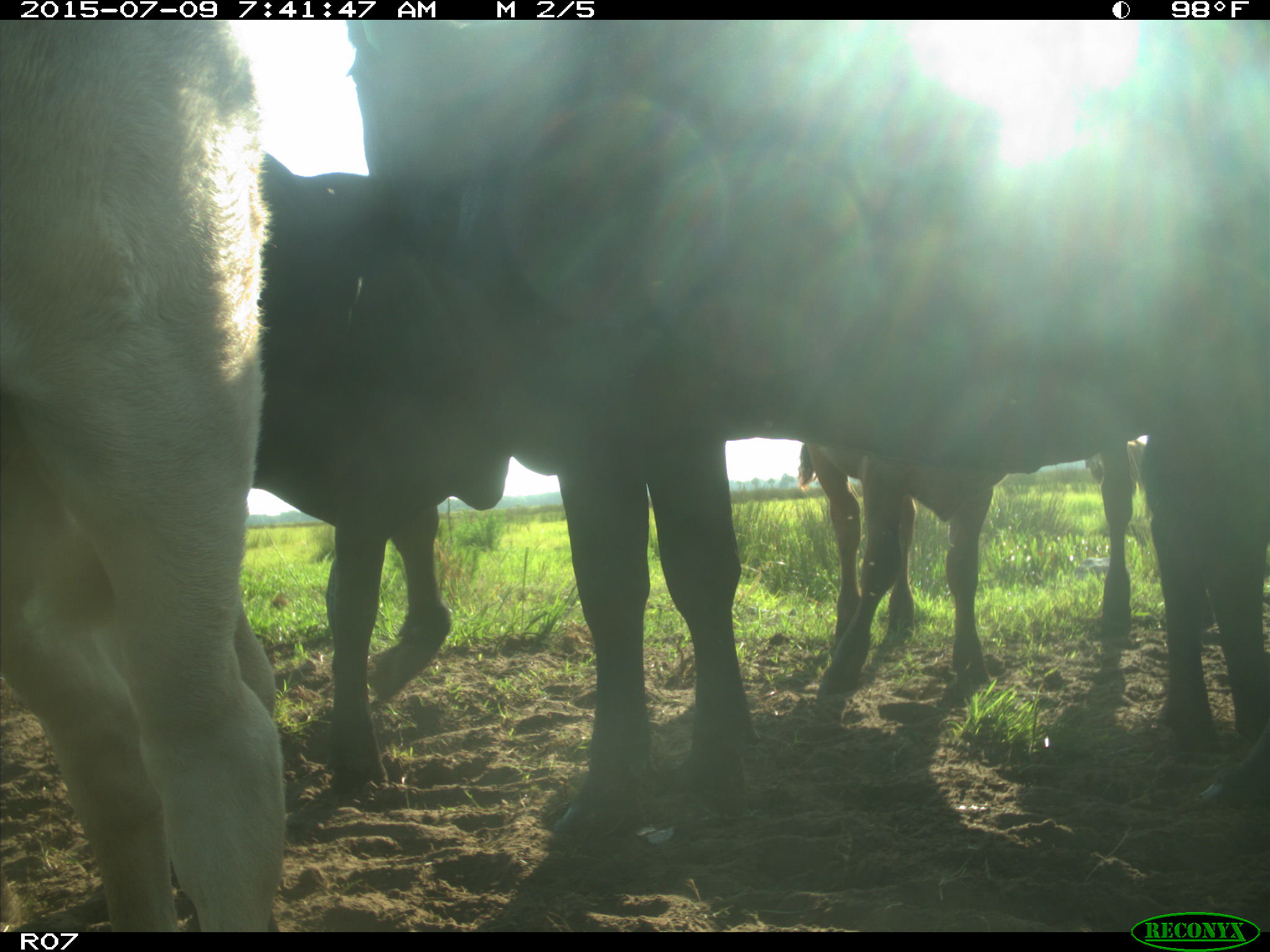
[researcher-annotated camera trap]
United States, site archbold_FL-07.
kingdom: Animalia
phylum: Chordata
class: Mammalia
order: Artiodactyla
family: Bovidae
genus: Bos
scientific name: Bos taurus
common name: domestic cow